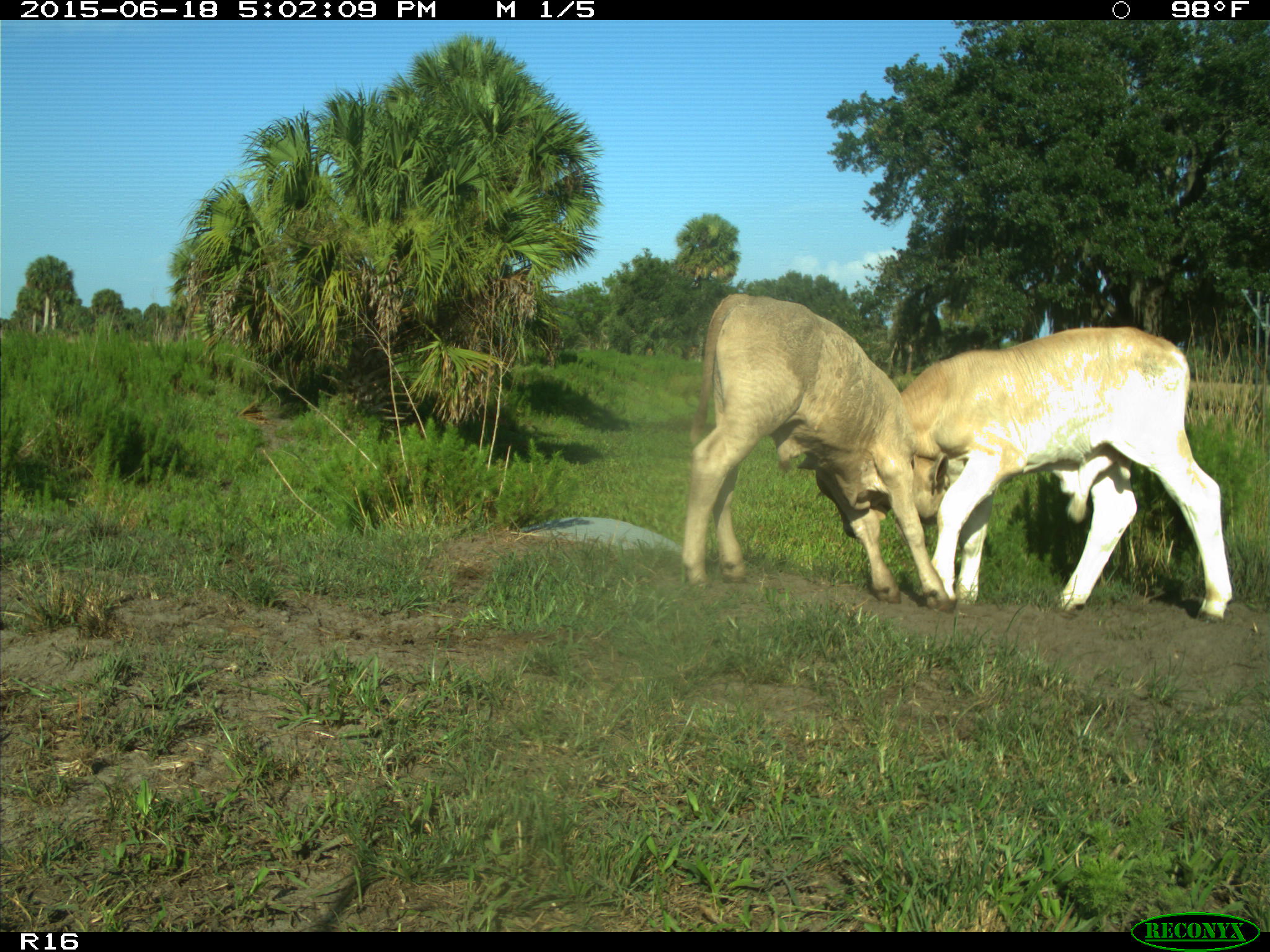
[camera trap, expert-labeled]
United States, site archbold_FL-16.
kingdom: Animalia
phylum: Chordata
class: Mammalia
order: Artiodactyla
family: Bovidae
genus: Bos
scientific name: Bos taurus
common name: domestic cow